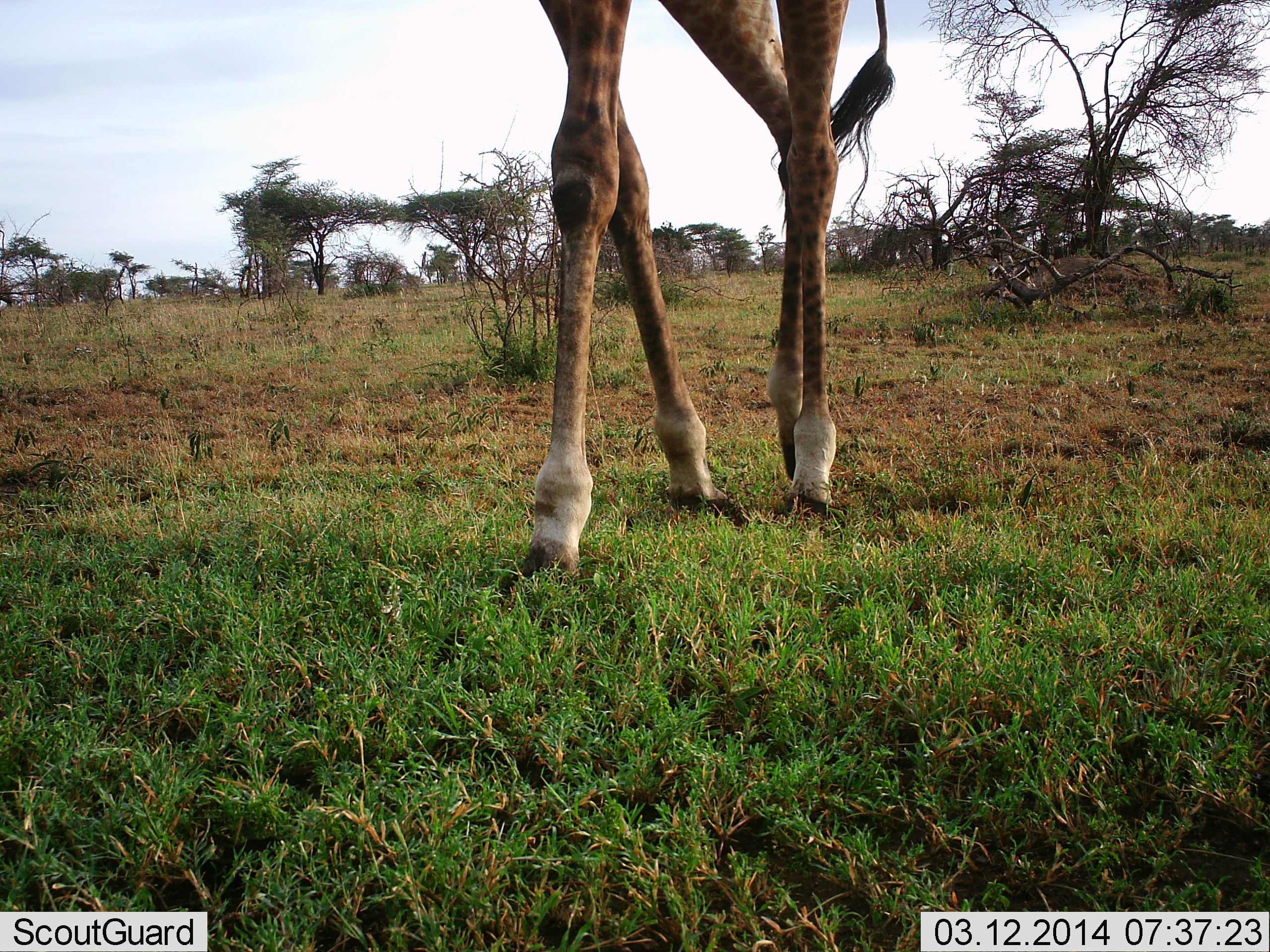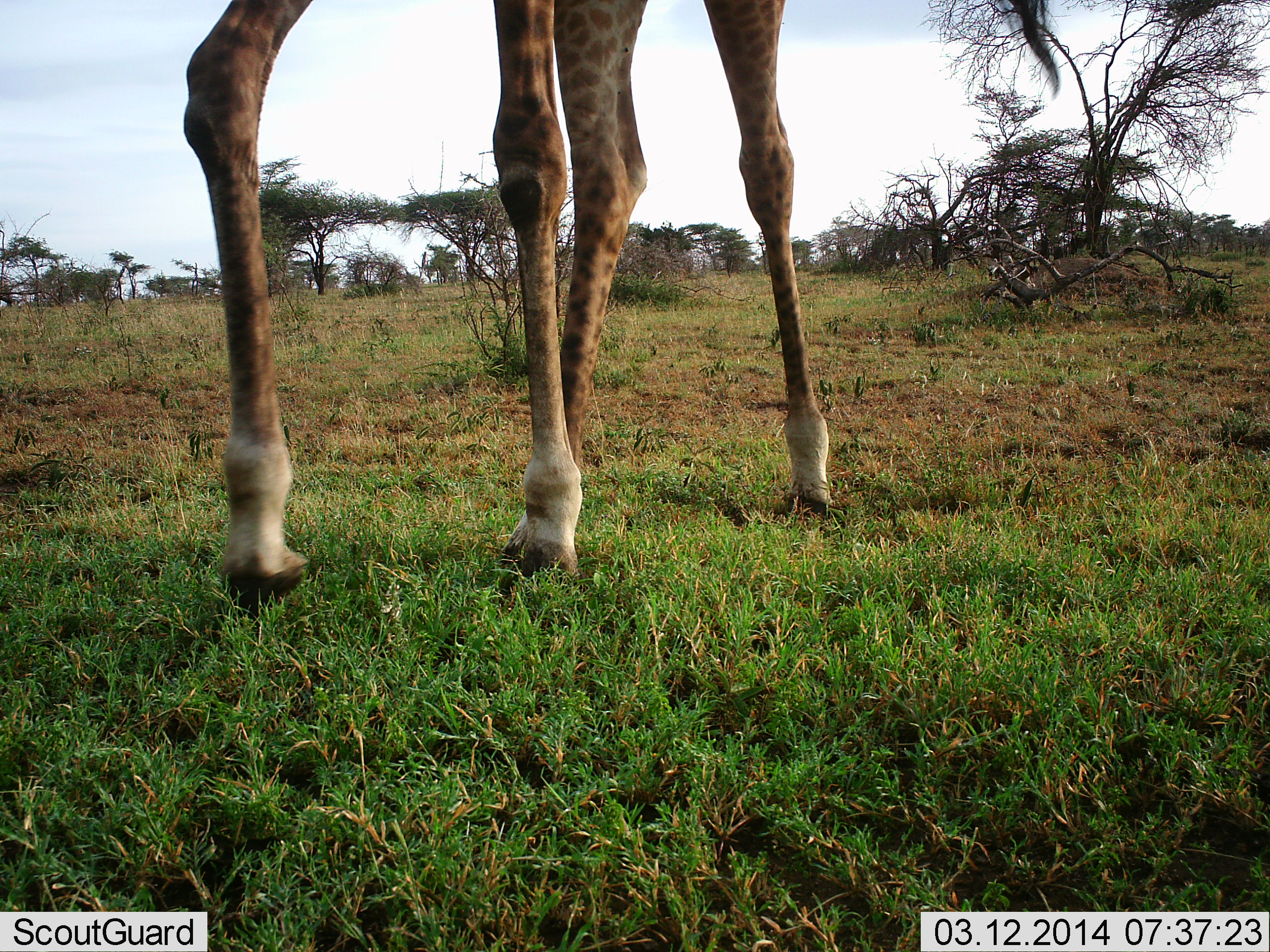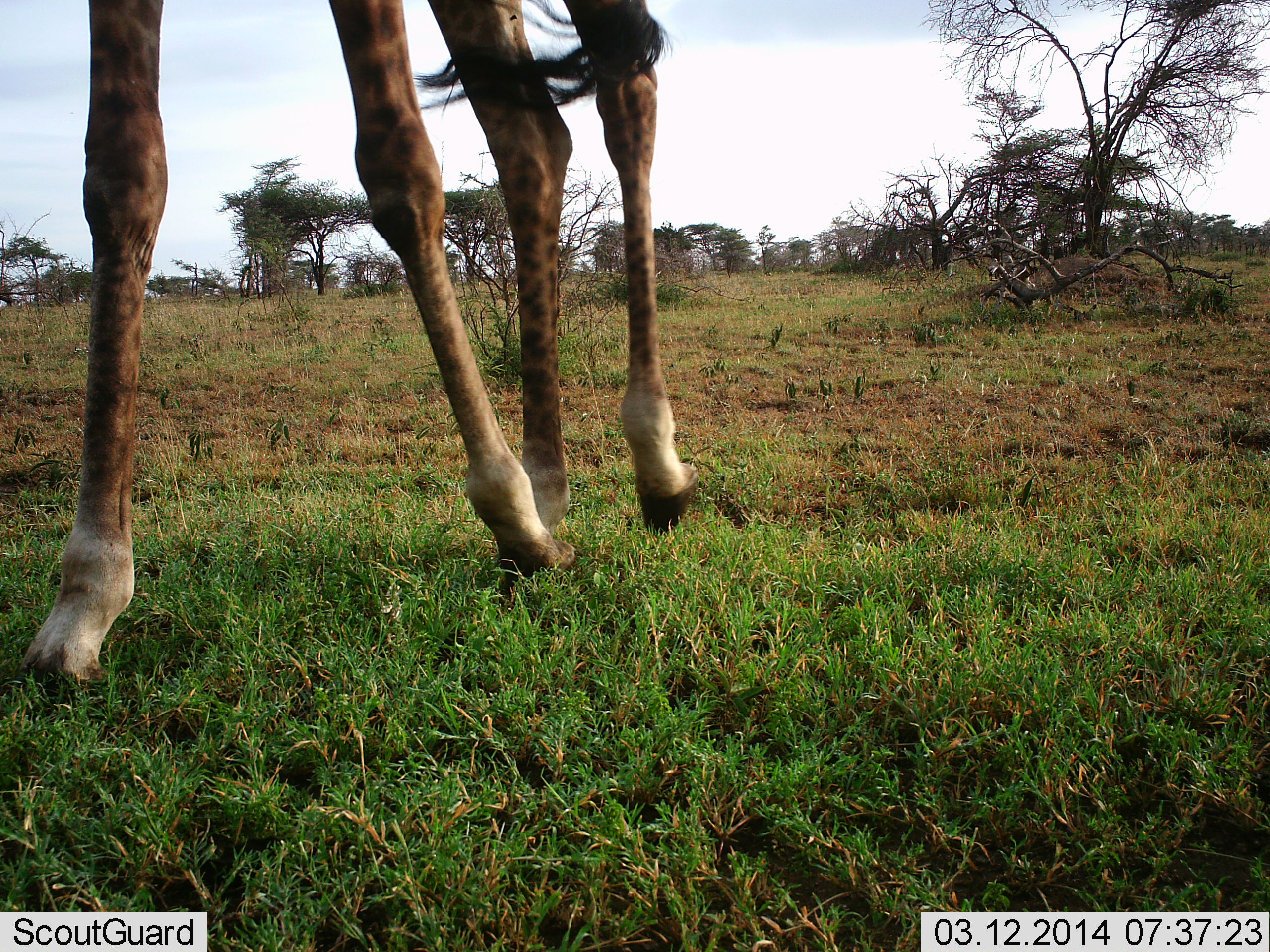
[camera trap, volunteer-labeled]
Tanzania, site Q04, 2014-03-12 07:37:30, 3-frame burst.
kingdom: Animalia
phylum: Chordata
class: Mammalia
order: Artiodactyla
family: Giraffidae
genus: Giraffa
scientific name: Giraffa camelopardalis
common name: giraffe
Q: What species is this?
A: Giraffe (Giraffa camelopardalis).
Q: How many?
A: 1.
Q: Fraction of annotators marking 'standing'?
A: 0%.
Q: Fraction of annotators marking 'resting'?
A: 0%.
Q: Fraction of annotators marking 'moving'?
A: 100%.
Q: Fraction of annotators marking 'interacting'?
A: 0%.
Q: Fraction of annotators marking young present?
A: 0%.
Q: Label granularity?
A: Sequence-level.